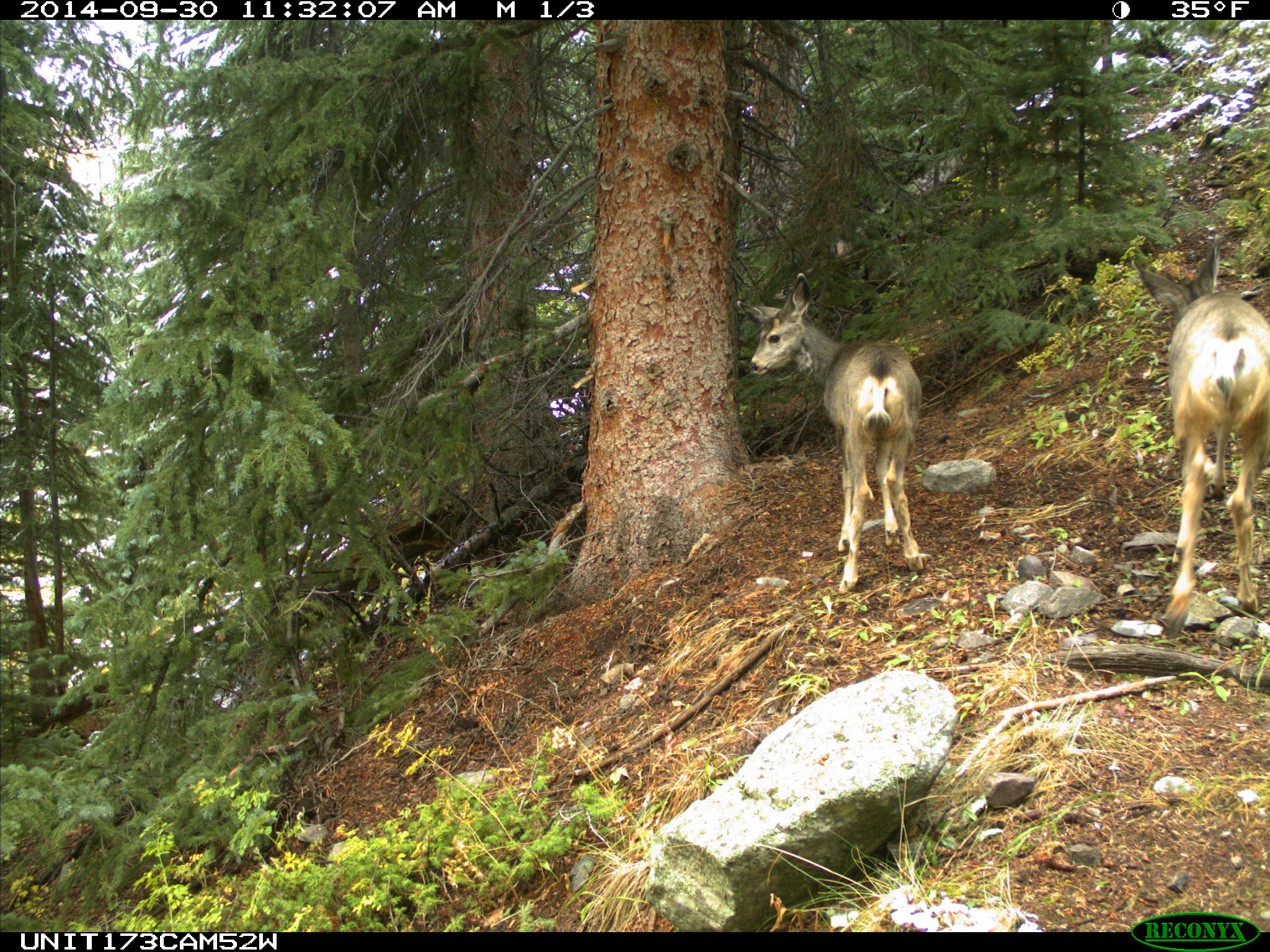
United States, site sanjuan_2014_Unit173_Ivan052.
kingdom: Animalia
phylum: Chordata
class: Mammalia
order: Artiodactyla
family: Cervidae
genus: Odocoileus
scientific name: Odocoileus hemionus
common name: mule deer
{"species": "Odocoileus hemionus (mule deer)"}